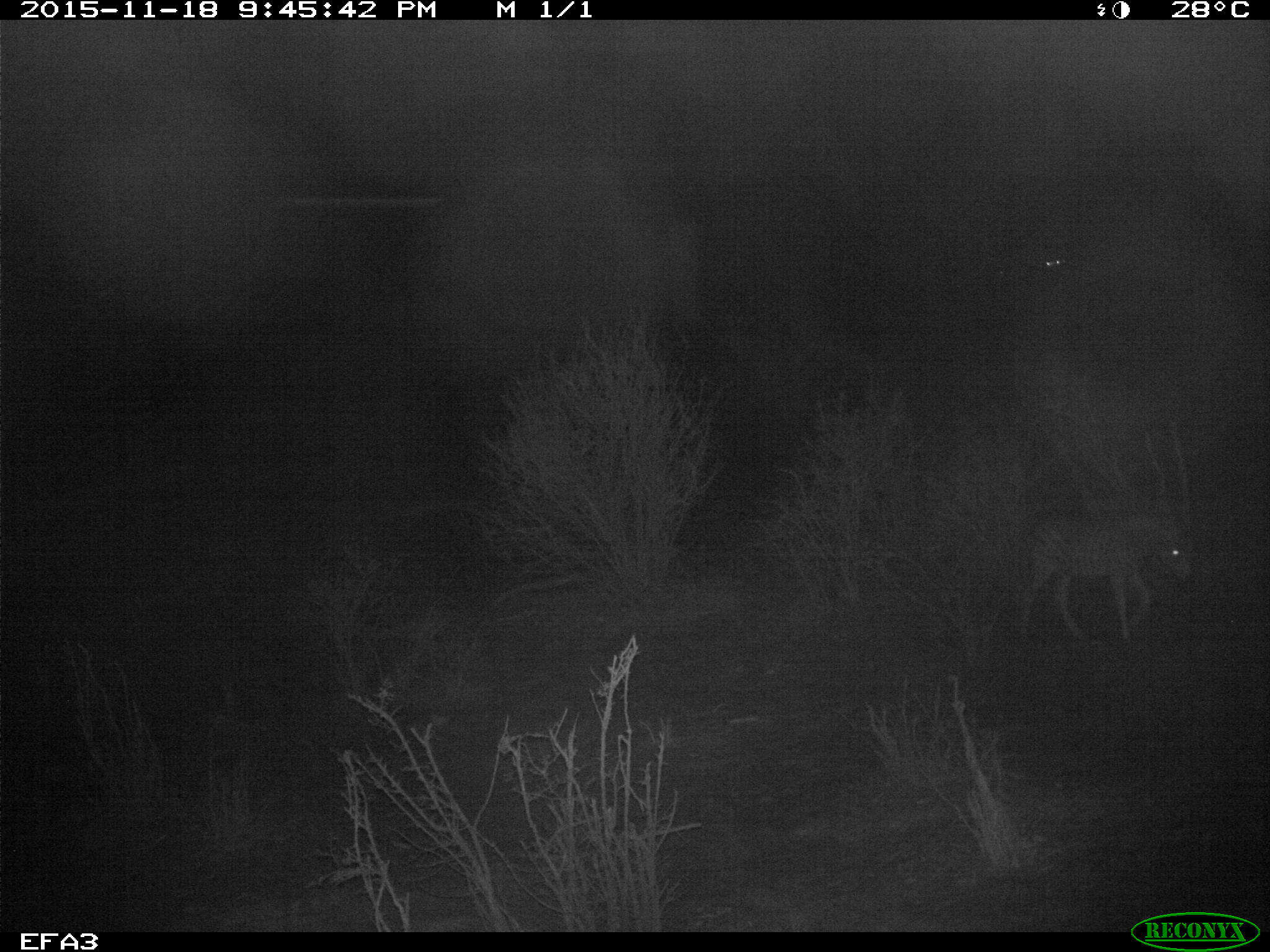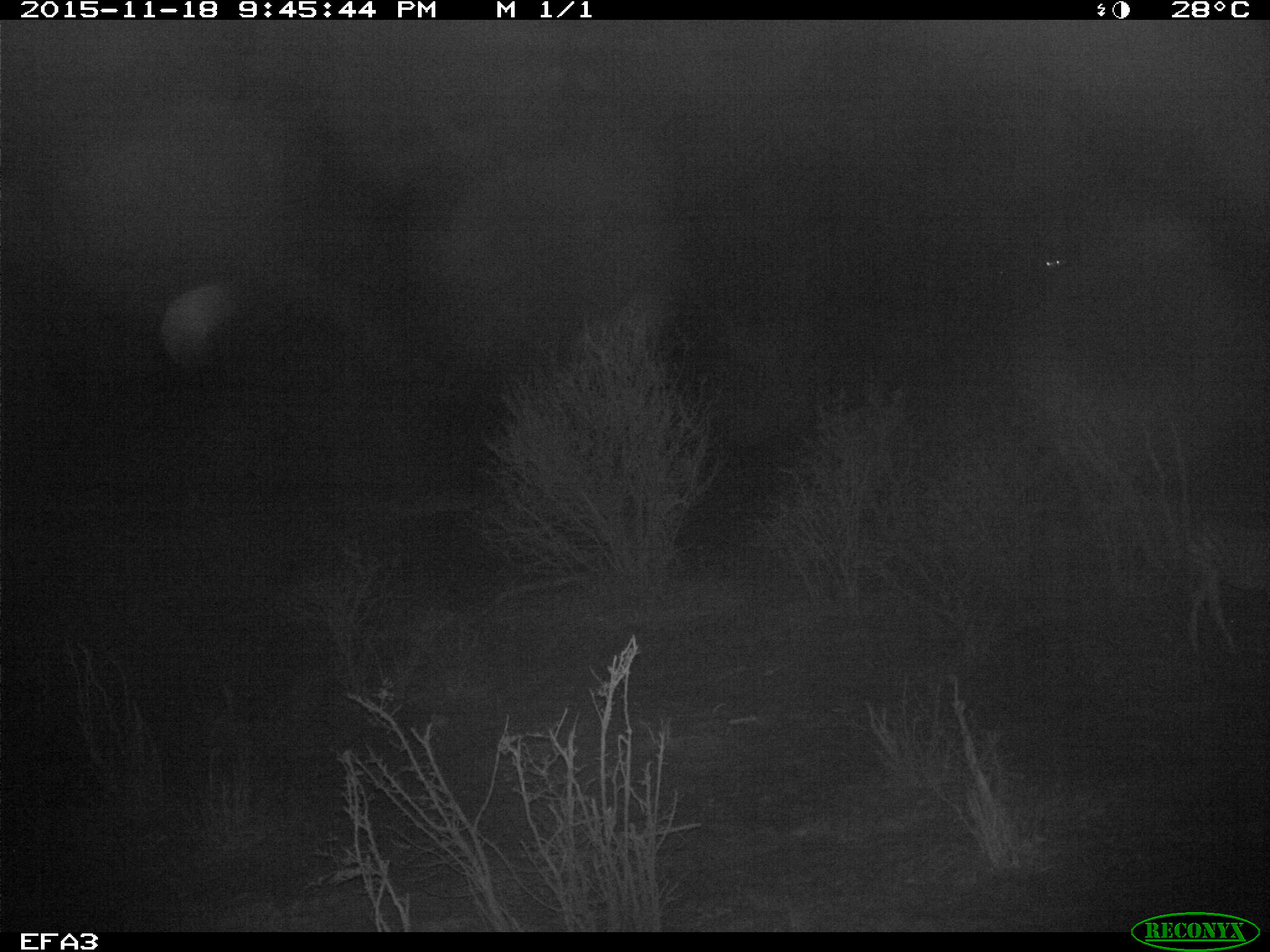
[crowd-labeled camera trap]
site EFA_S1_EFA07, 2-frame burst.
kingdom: Animalia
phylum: Chordata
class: Mammalia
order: Perissodactyla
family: Equidae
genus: Equus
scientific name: Equus quagga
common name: plains zebra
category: zebraplains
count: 1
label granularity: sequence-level